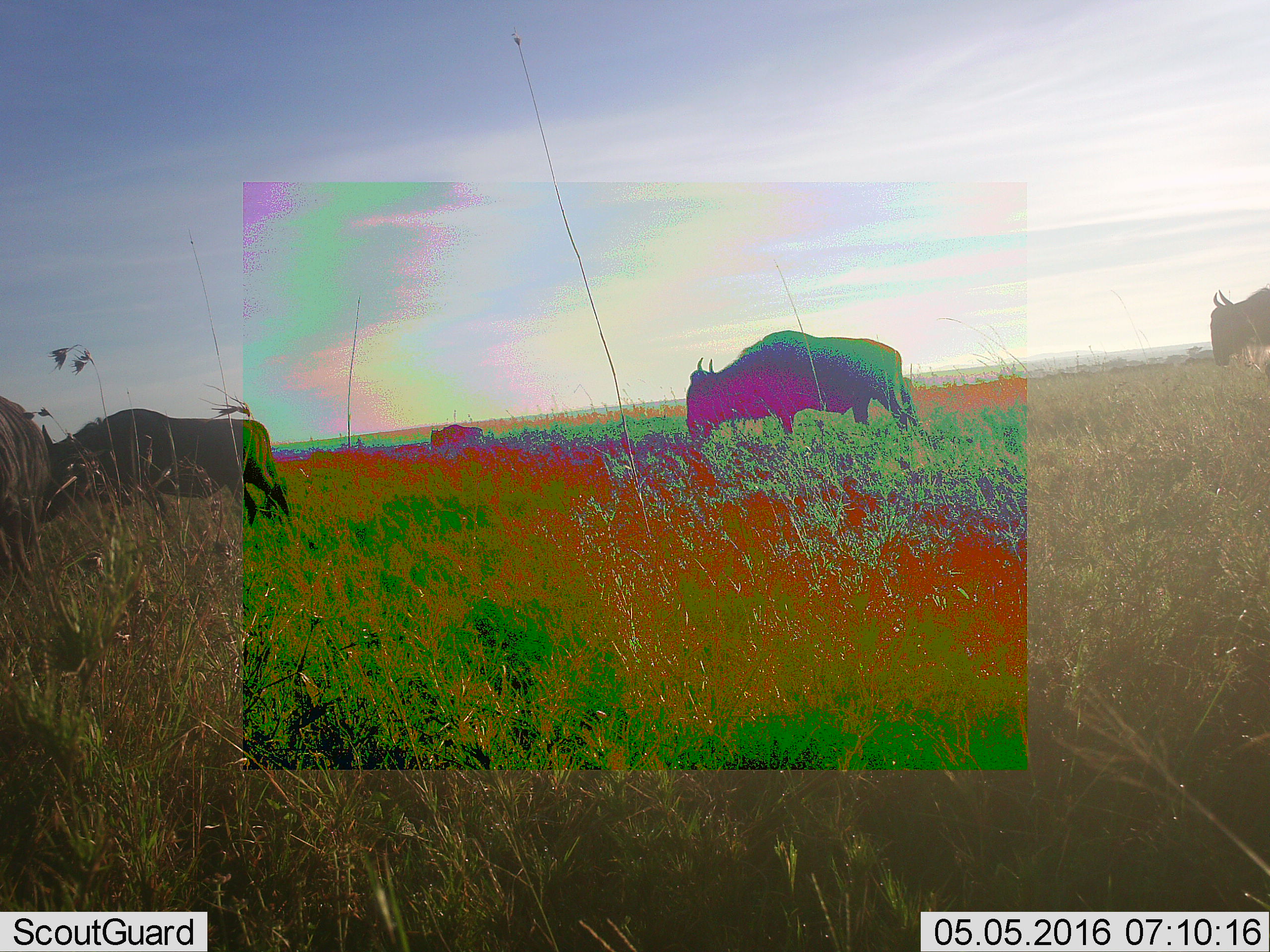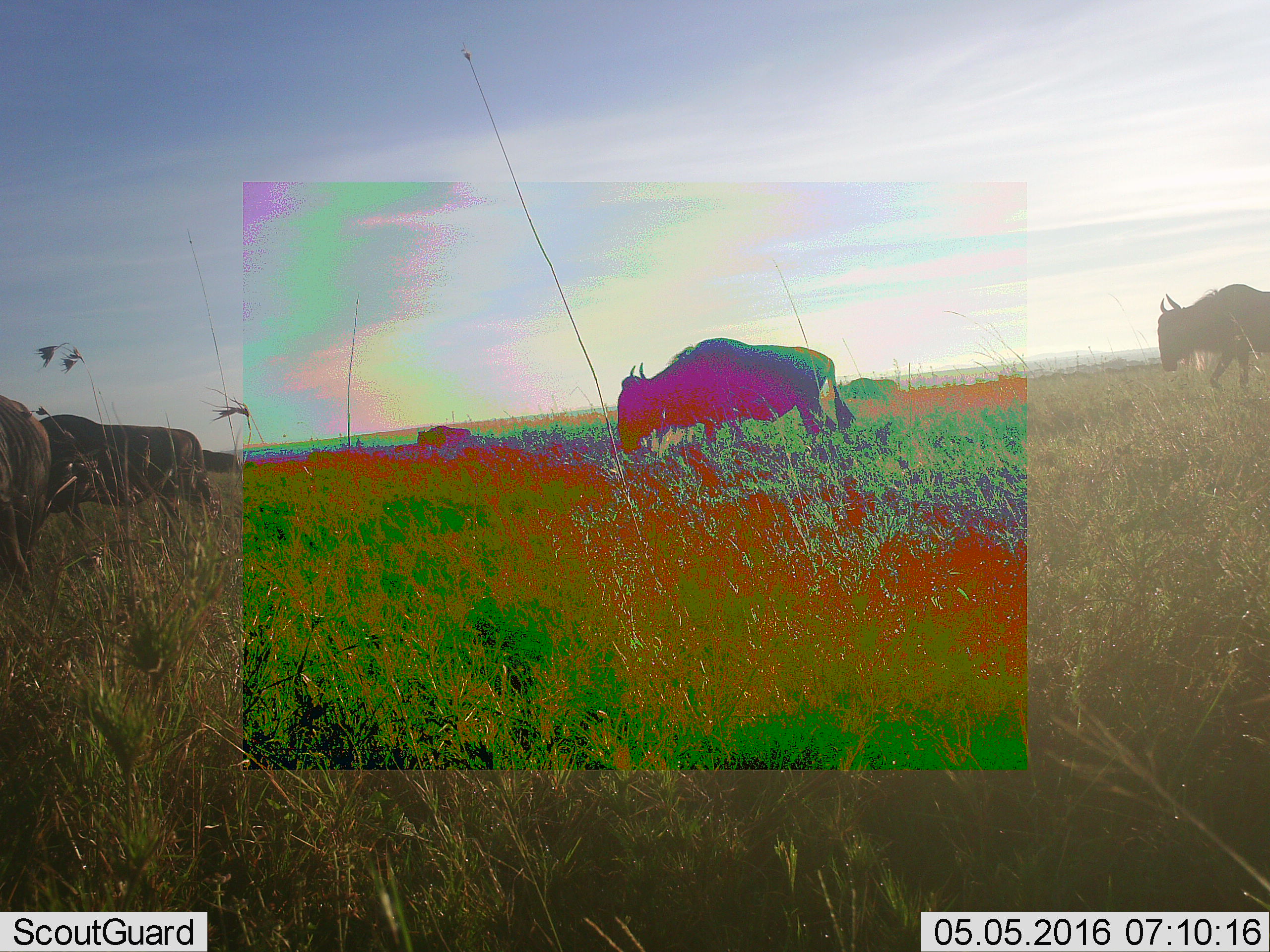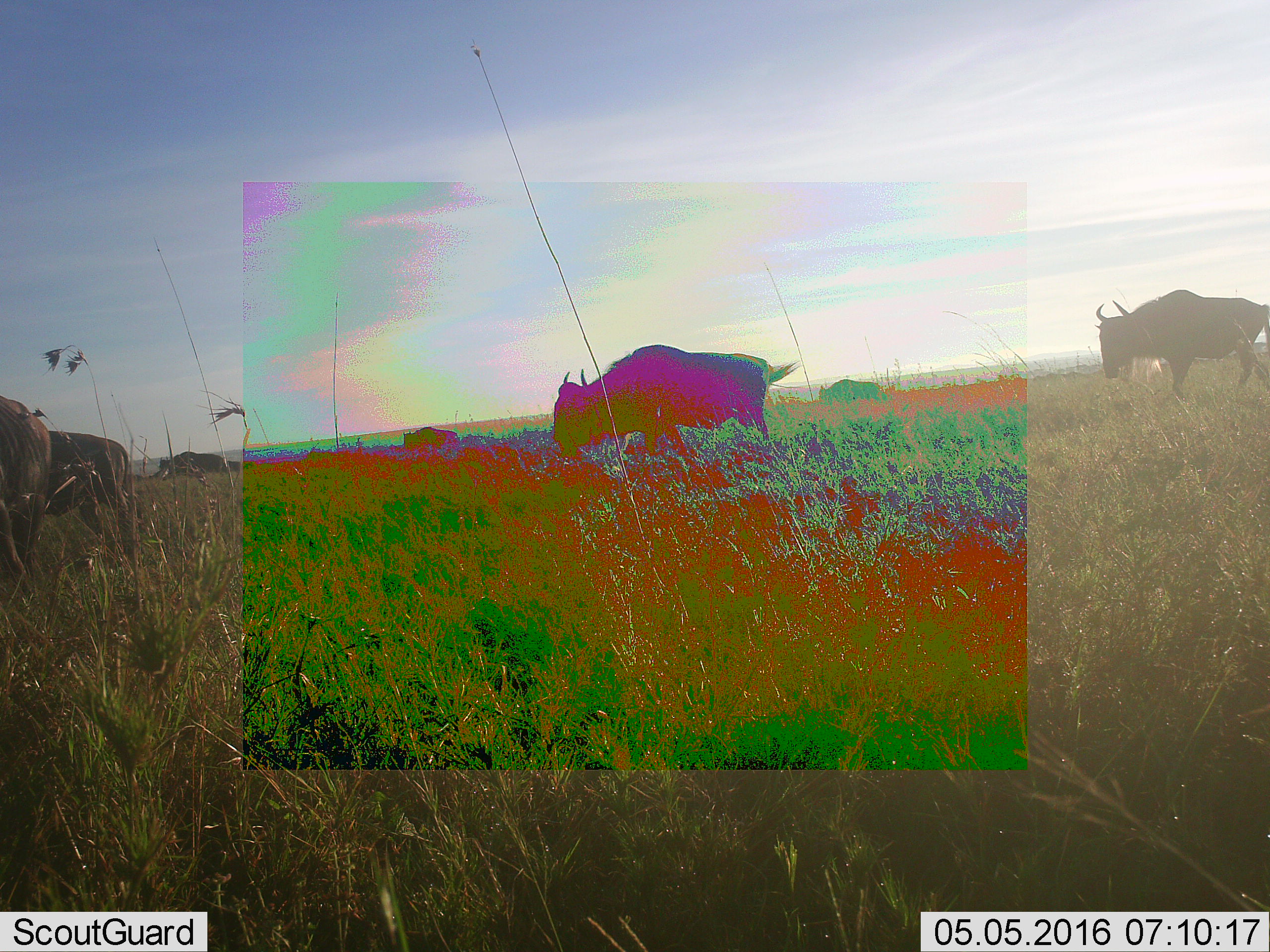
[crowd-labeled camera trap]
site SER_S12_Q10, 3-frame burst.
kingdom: Animalia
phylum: Chordata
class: Mammalia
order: Artiodactyla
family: Bovidae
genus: Connochaetes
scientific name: Connochaetes taurinus taurinus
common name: blue wildebeest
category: wildebeestblue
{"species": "wildebeestblue (blue wildebeest) (Connochaetes taurinus taurinus)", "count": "7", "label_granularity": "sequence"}